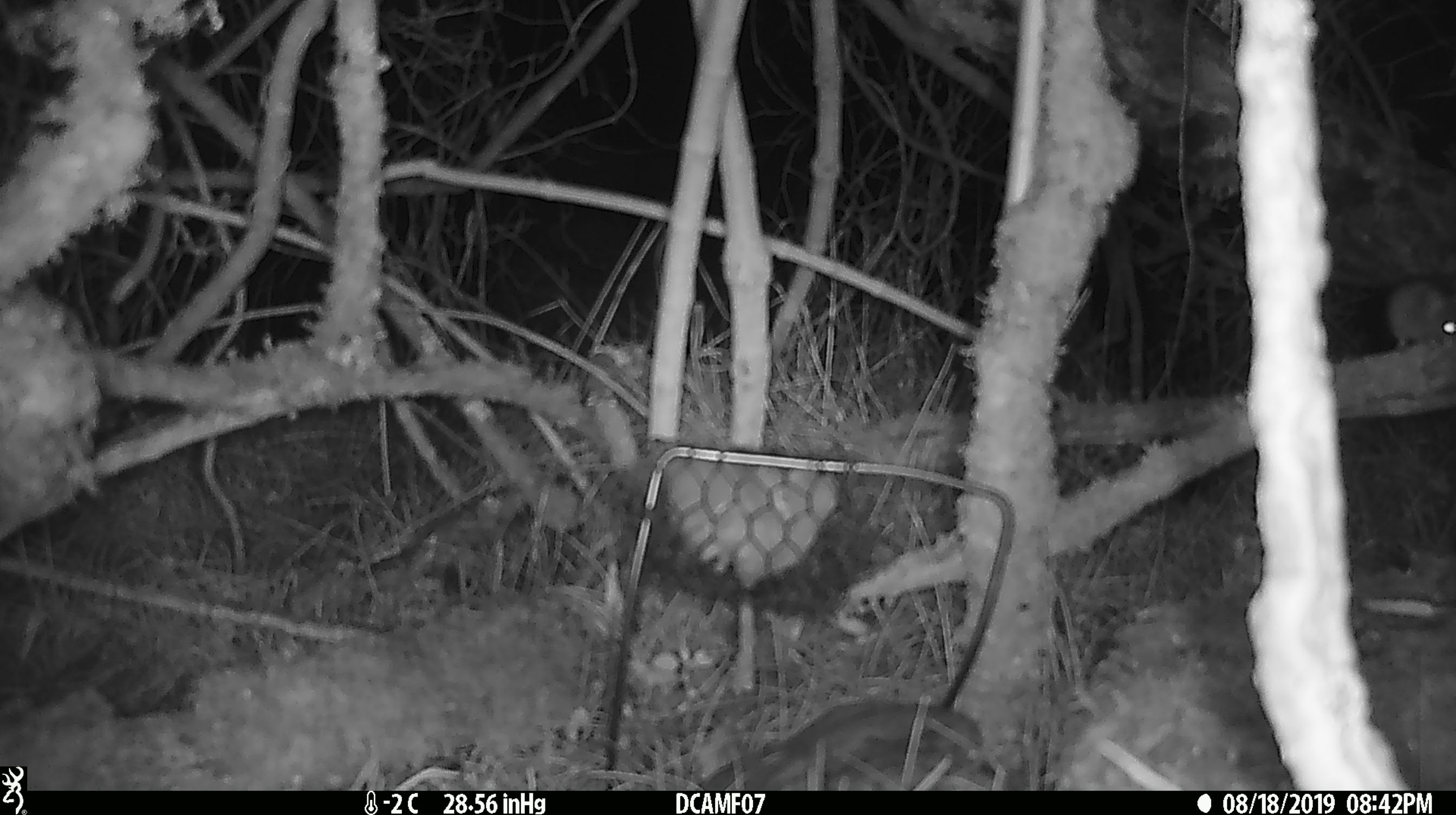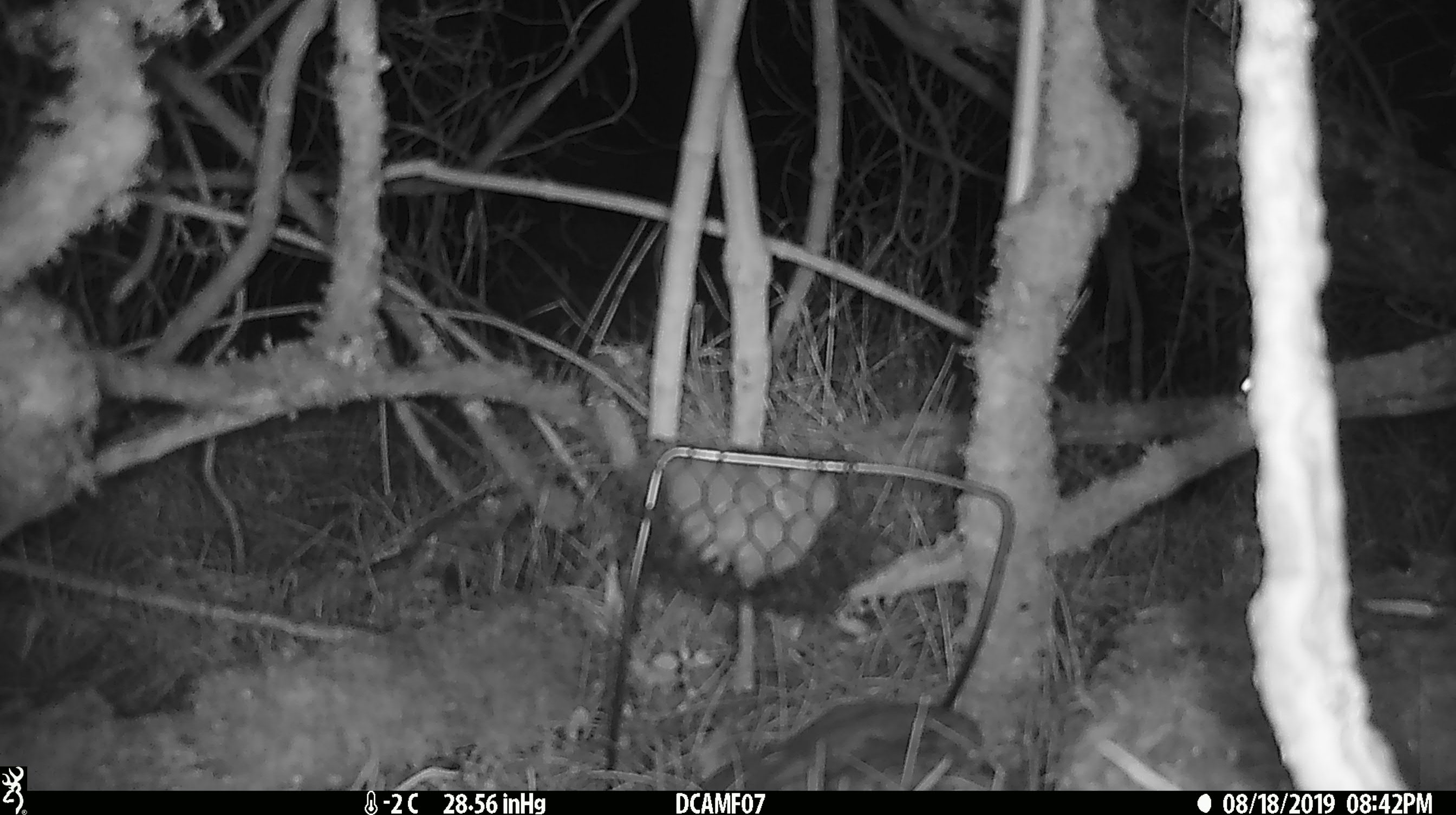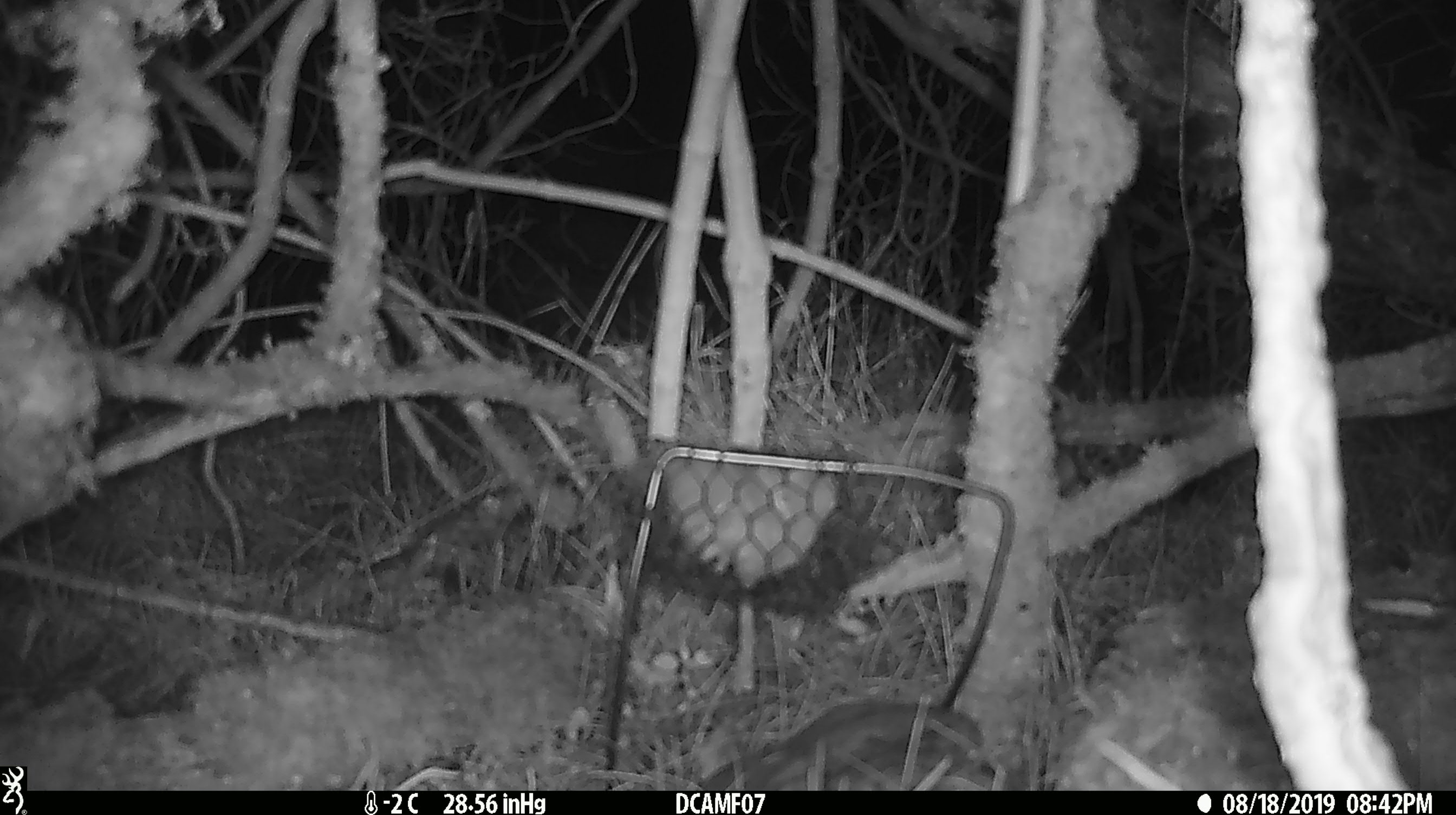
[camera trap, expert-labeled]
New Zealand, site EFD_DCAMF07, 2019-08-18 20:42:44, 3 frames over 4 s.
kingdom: Animalia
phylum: Chordata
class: Mammalia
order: Rodentia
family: Muridae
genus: Mus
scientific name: Mus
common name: mouse